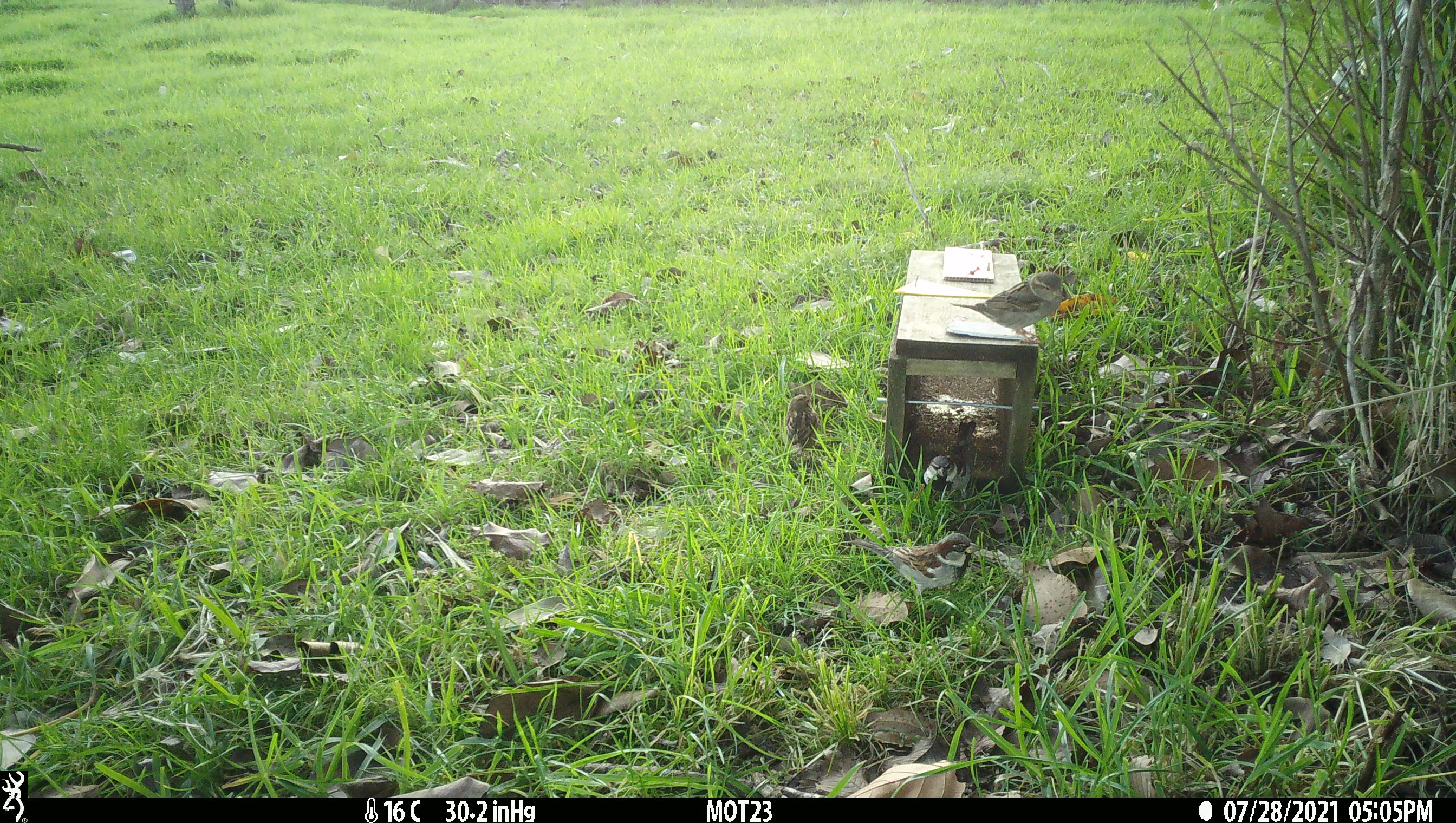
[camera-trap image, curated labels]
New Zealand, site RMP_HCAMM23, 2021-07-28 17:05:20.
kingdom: Animalia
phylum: Chordata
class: Aves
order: Passeriformes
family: Passeridae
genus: Passer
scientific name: Passer domesticus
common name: house sparrow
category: sparrow